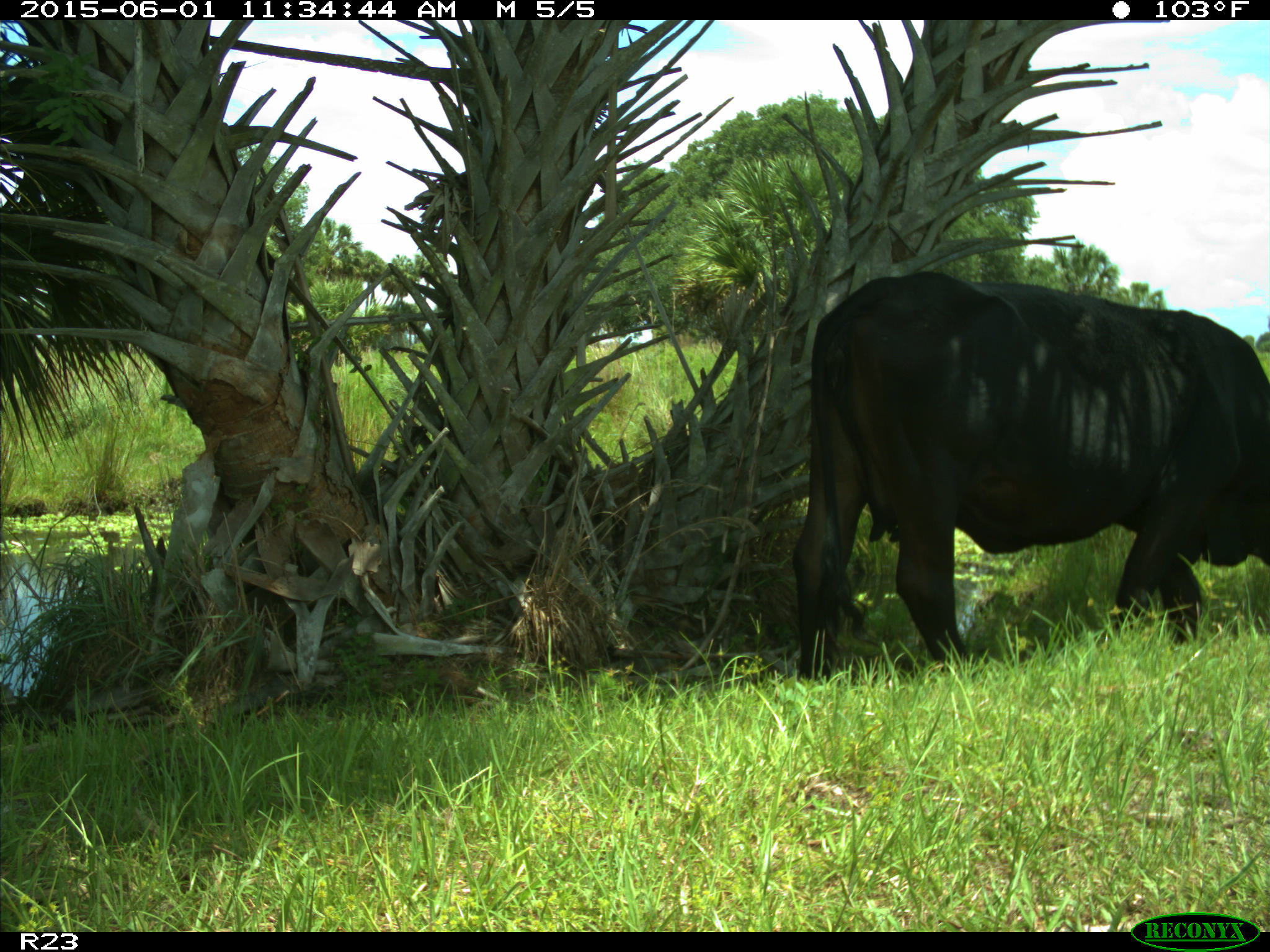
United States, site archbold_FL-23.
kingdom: Animalia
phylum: Chordata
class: Mammalia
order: Artiodactyla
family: Bovidae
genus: Bos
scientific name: Bos taurus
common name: domestic cow